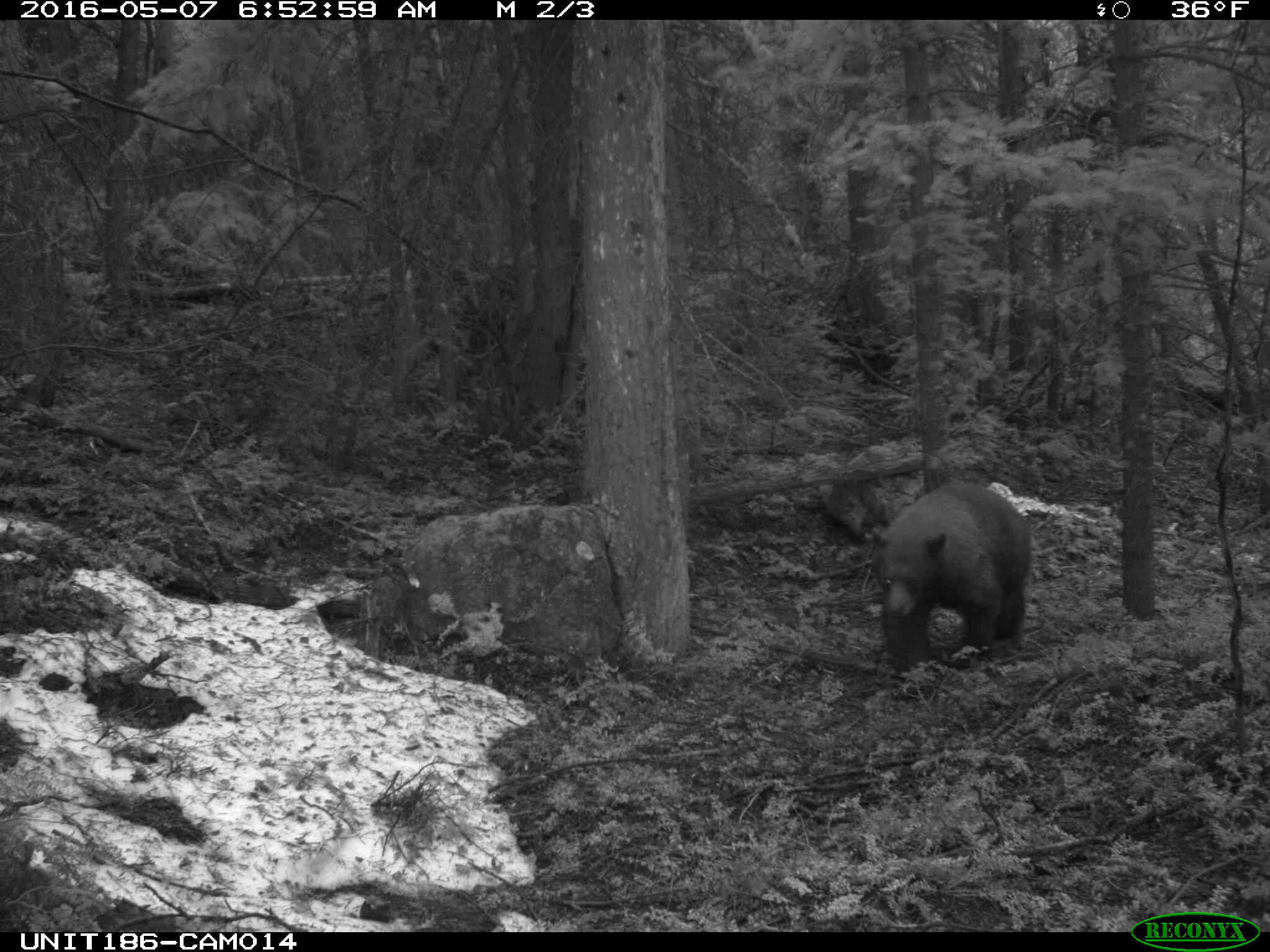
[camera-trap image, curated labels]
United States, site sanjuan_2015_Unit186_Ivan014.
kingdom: Animalia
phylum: Chordata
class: Mammalia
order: Carnivora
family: Ursidae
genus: Ursus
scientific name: Ursus americanus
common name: american black bear